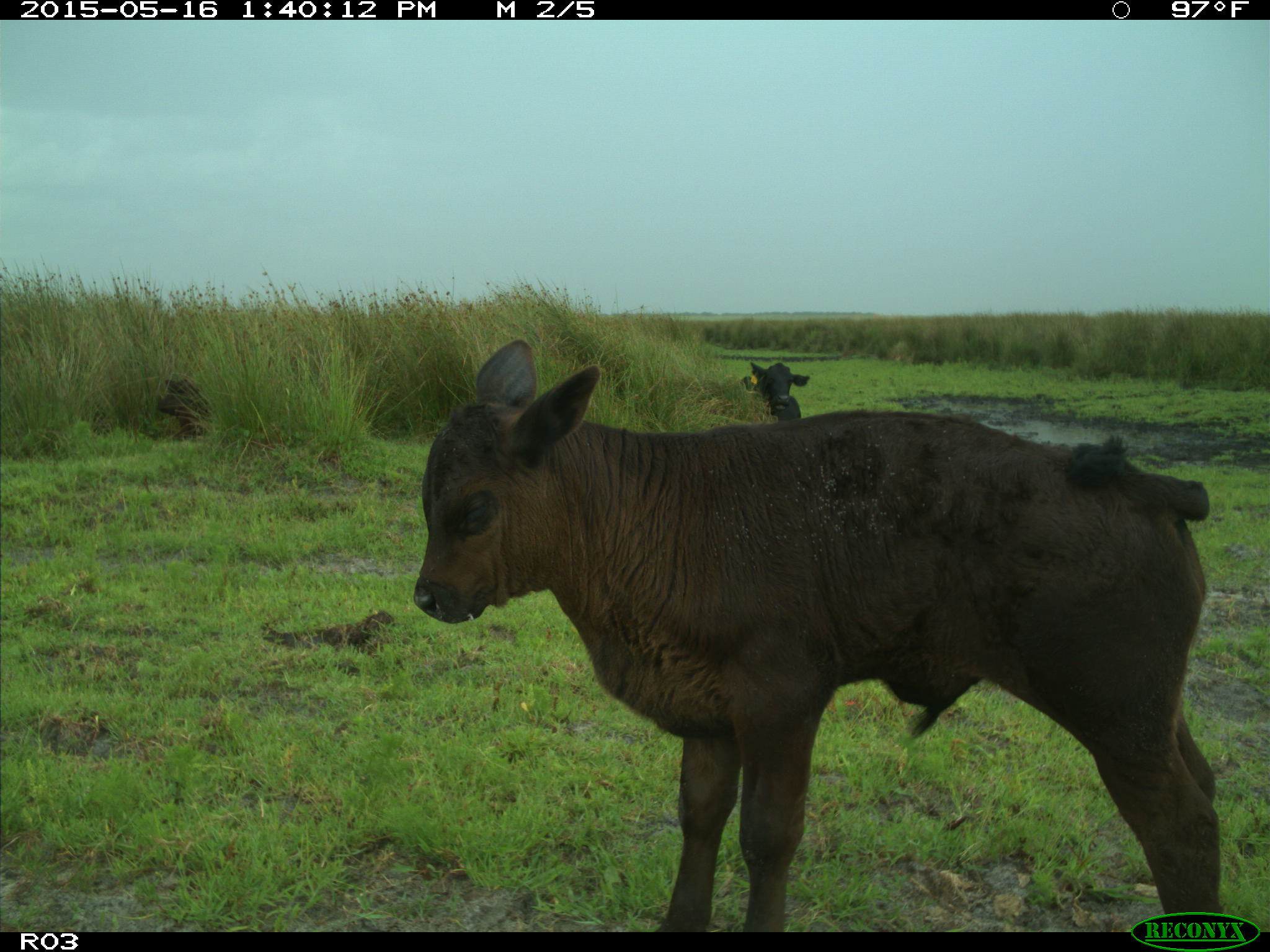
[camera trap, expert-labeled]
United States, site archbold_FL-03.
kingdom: Animalia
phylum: Chordata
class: Mammalia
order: Artiodactyla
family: Bovidae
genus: Bos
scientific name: Bos taurus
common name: domestic cow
Bos taurus (domestic cow).